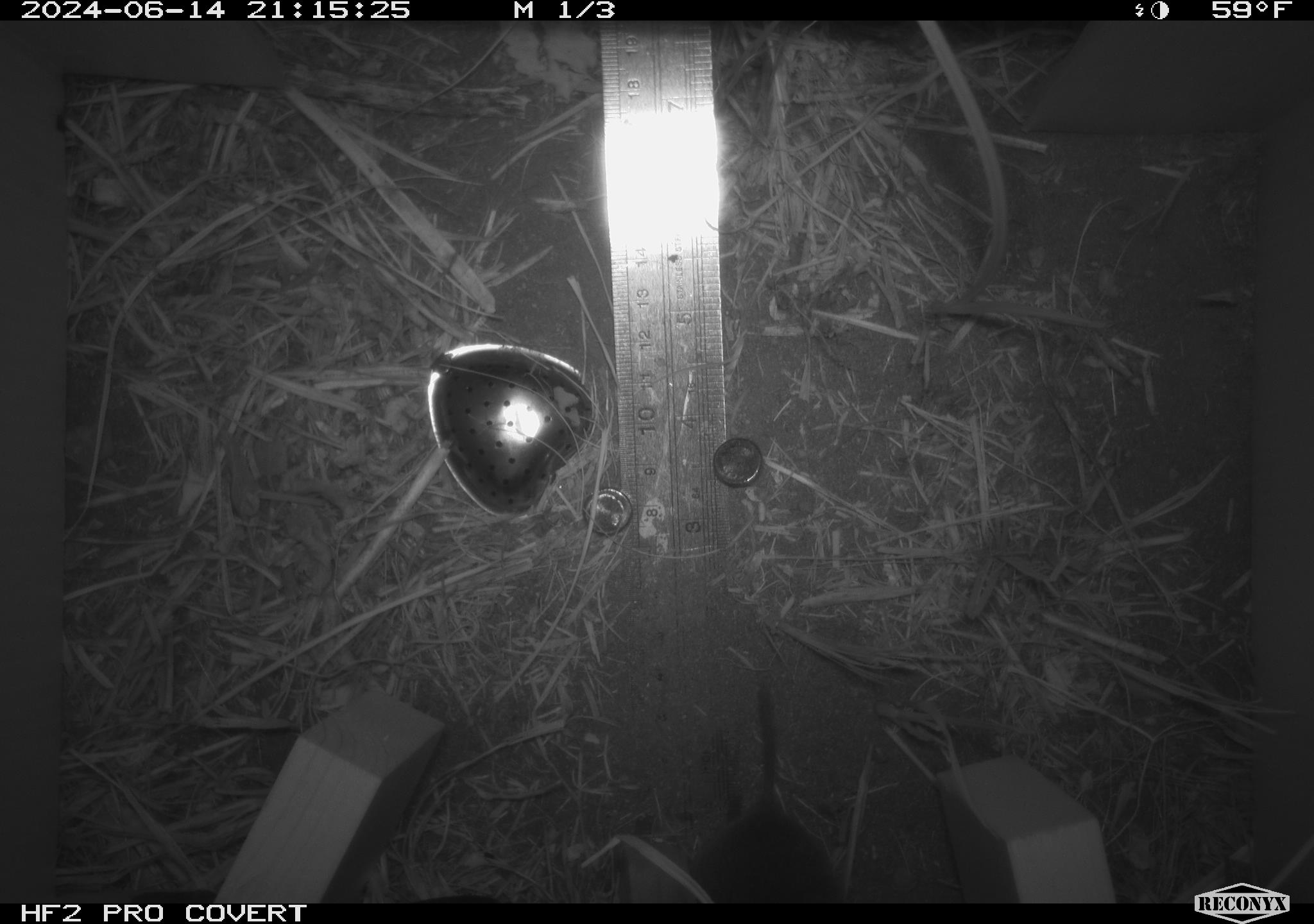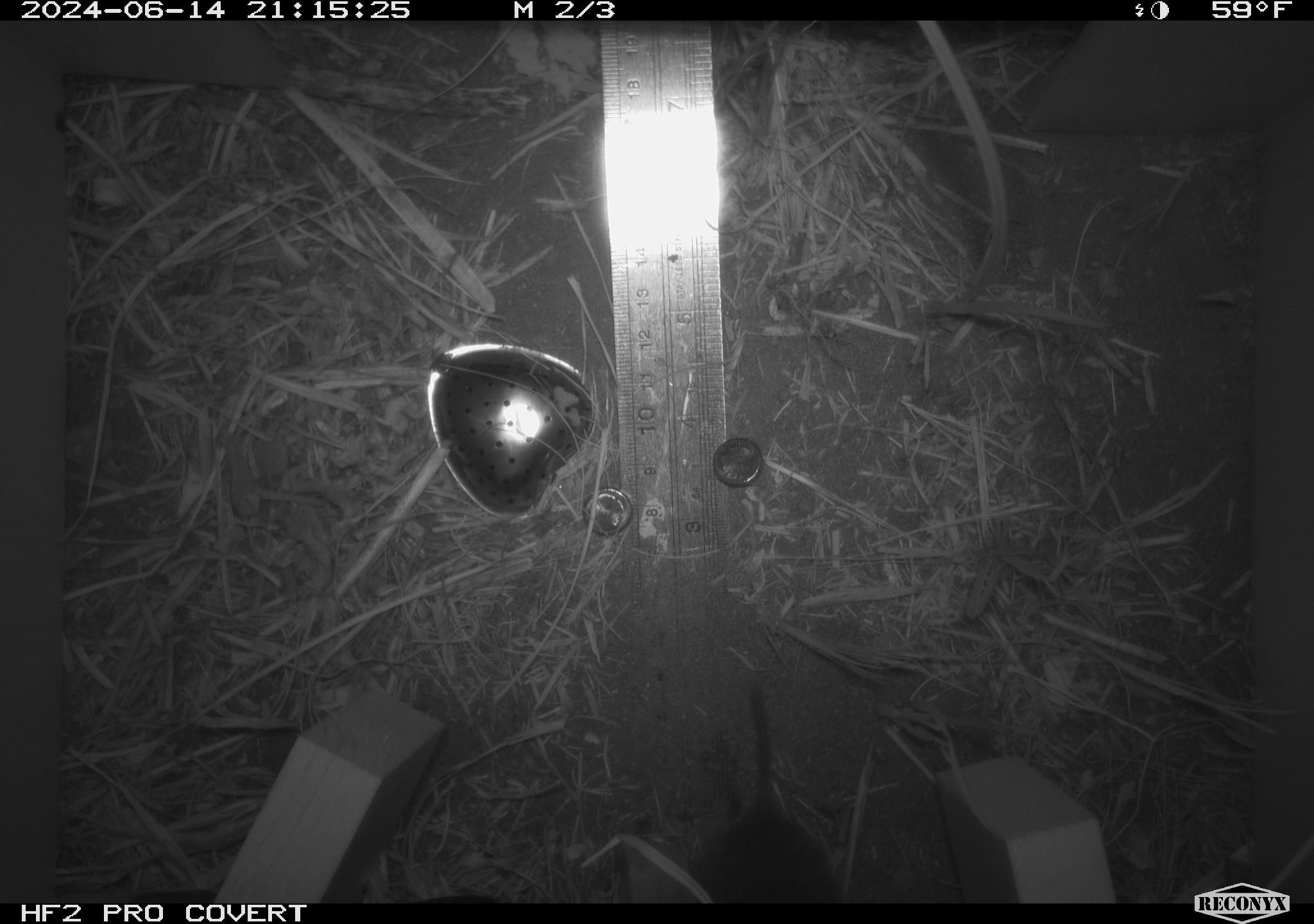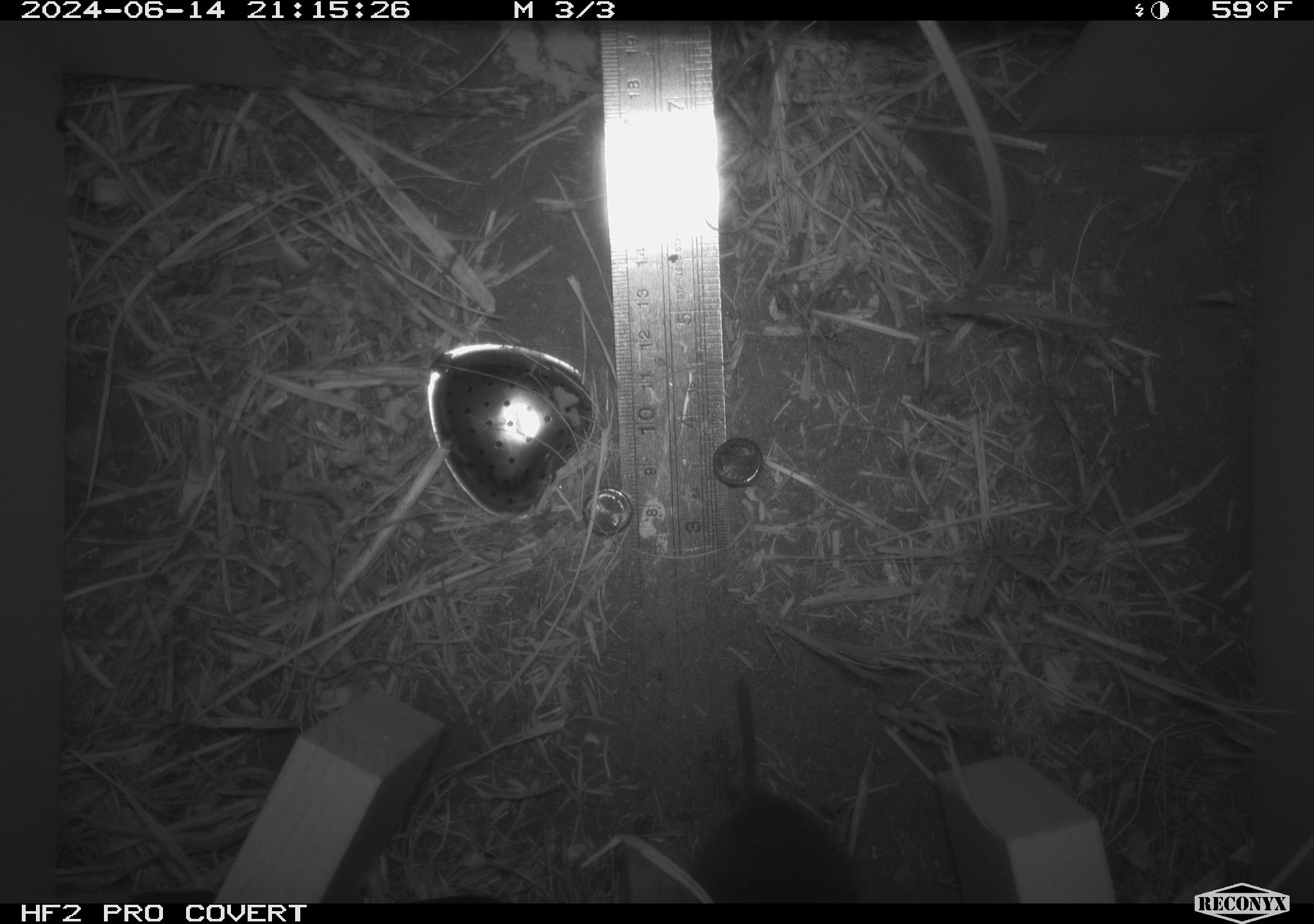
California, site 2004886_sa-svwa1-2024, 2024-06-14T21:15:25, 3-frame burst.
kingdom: Animalia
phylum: Chordata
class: Mammalia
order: Rodentia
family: Cricetidae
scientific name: Arvicolinae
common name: voles, lemmings, and muskrats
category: arvicolinae subfamily